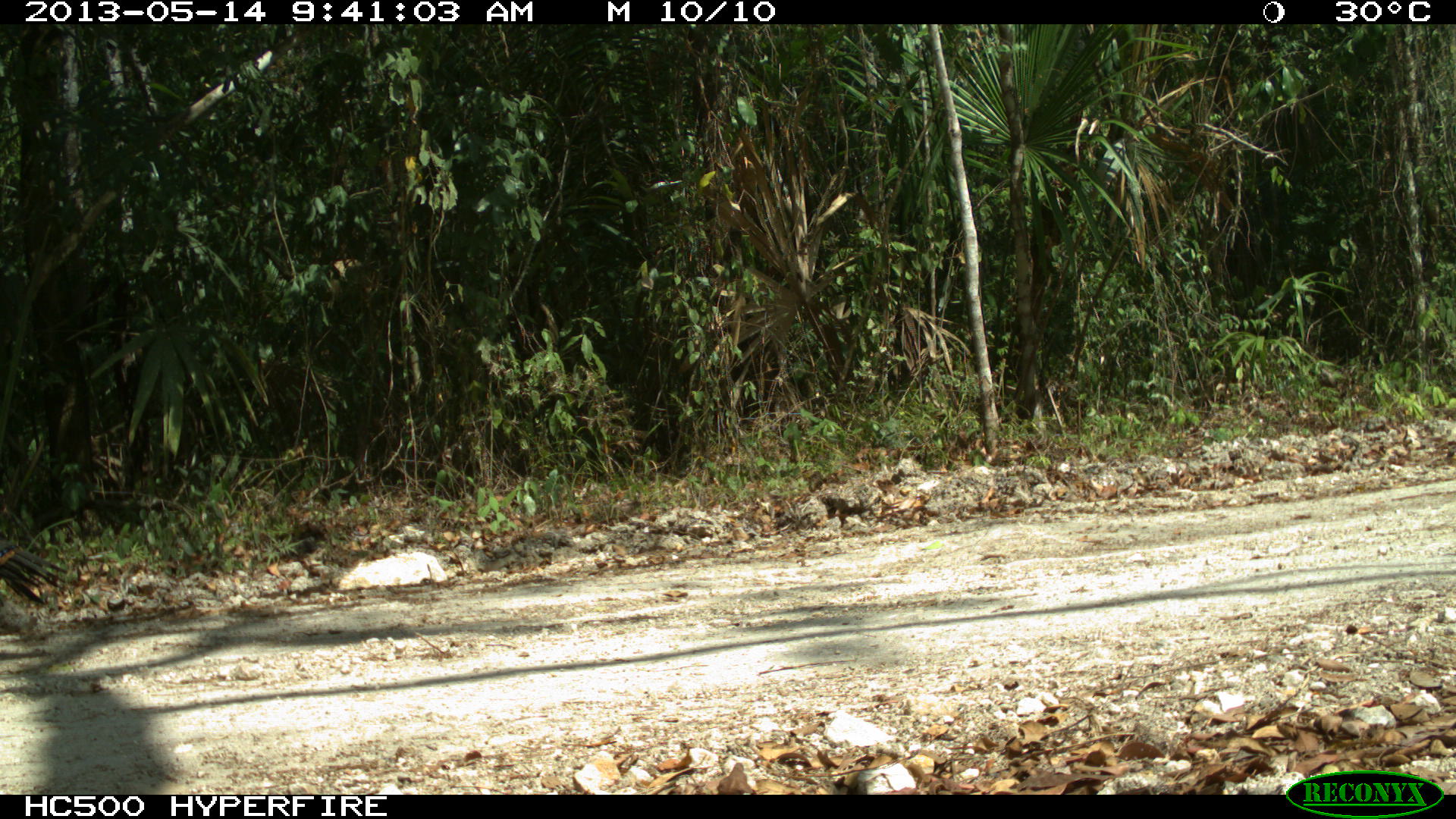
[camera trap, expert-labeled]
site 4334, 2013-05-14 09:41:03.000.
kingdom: Animalia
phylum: Chordata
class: Aves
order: Galliformes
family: Phasianidae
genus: Meleagris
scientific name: Meleagris ocellata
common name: ocellated turkey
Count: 1.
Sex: male.